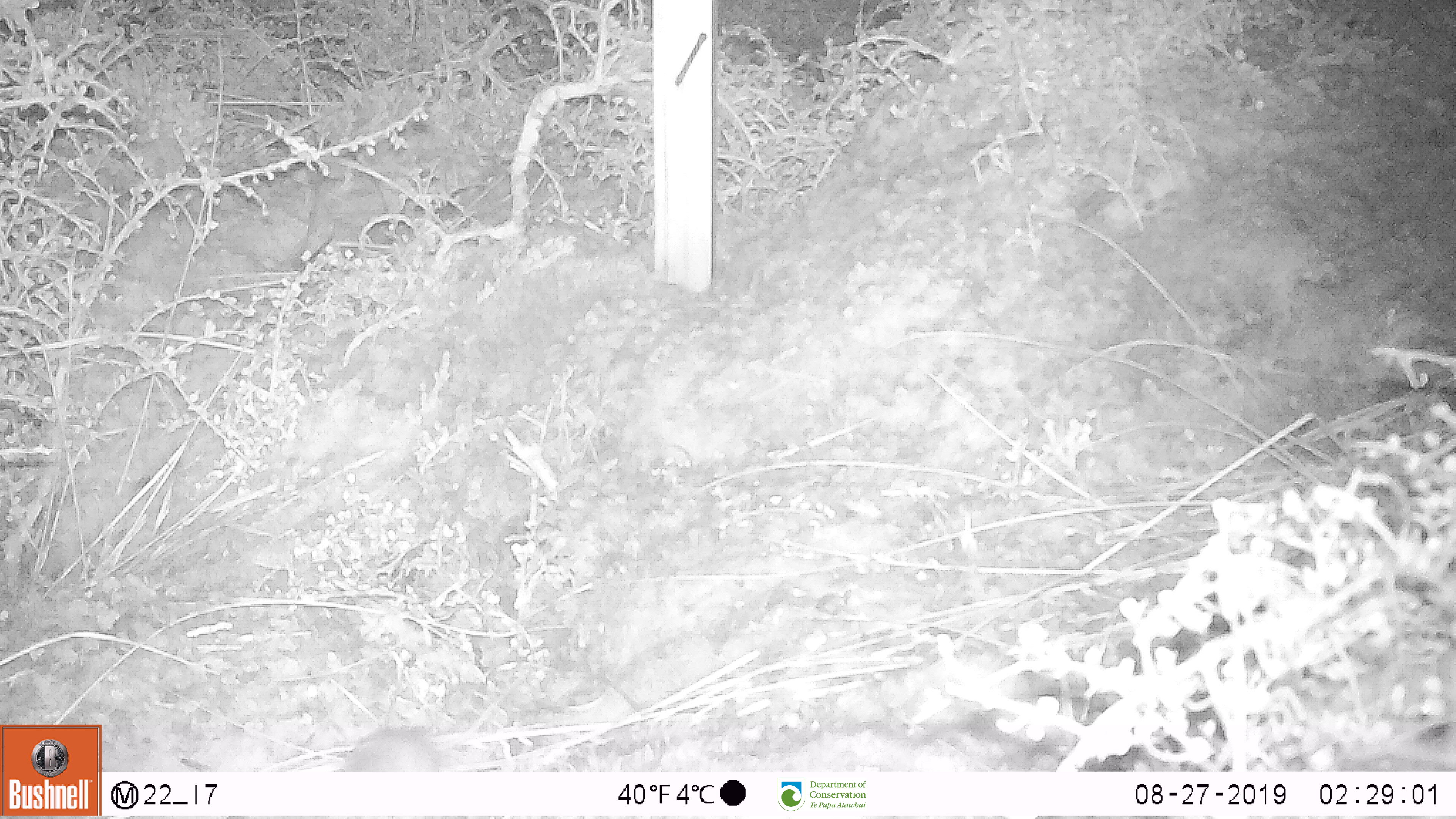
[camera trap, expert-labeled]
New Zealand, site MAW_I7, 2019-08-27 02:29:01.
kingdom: Animalia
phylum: Chordata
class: Mammalia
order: Rodentia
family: Muridae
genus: Mus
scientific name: Mus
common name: mouse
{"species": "mouse (Mus)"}